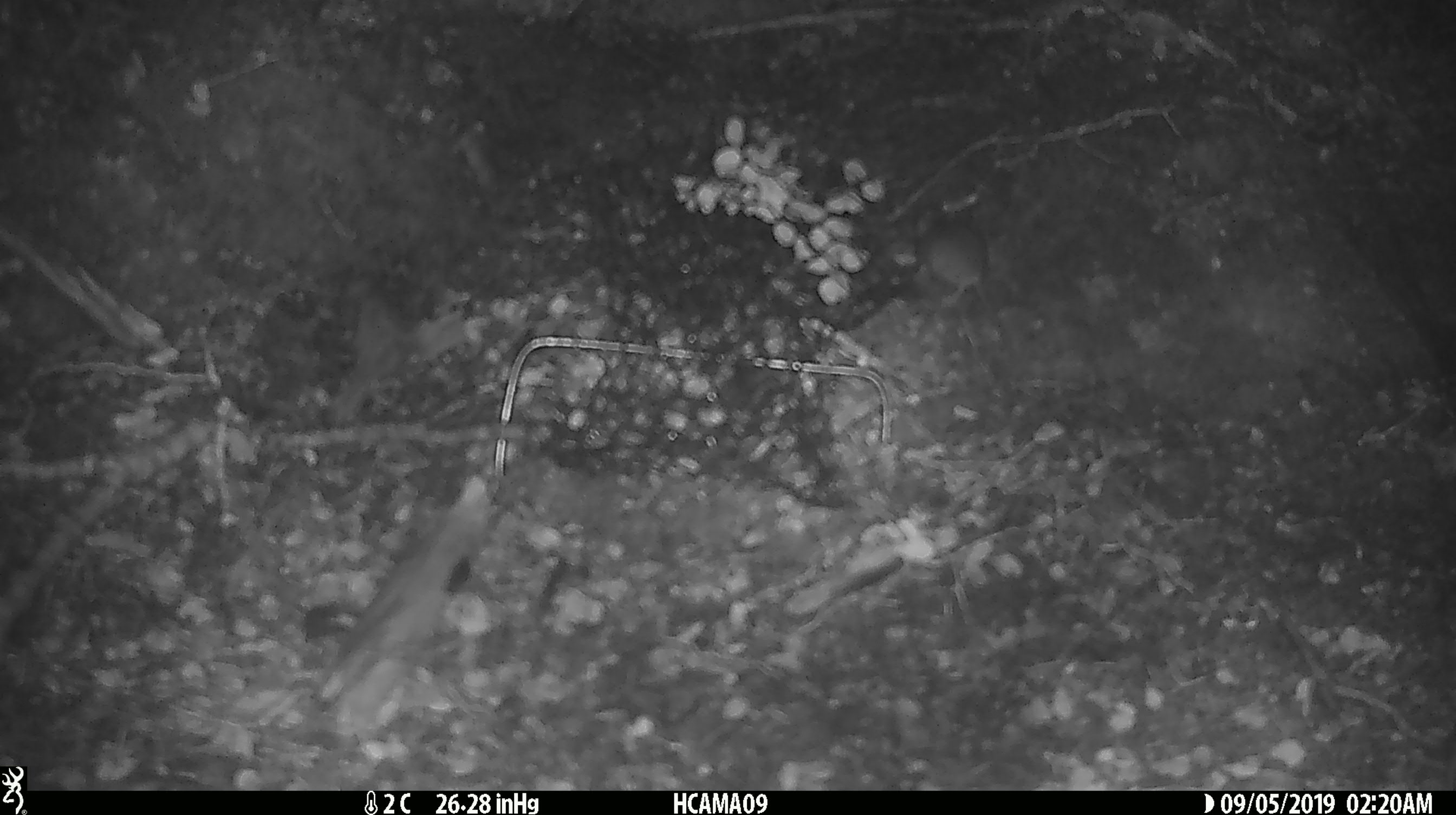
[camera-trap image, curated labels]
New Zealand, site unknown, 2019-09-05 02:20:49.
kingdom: Animalia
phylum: Chordata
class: Mammalia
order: Rodentia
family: Muridae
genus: Mus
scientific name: Mus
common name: mouse